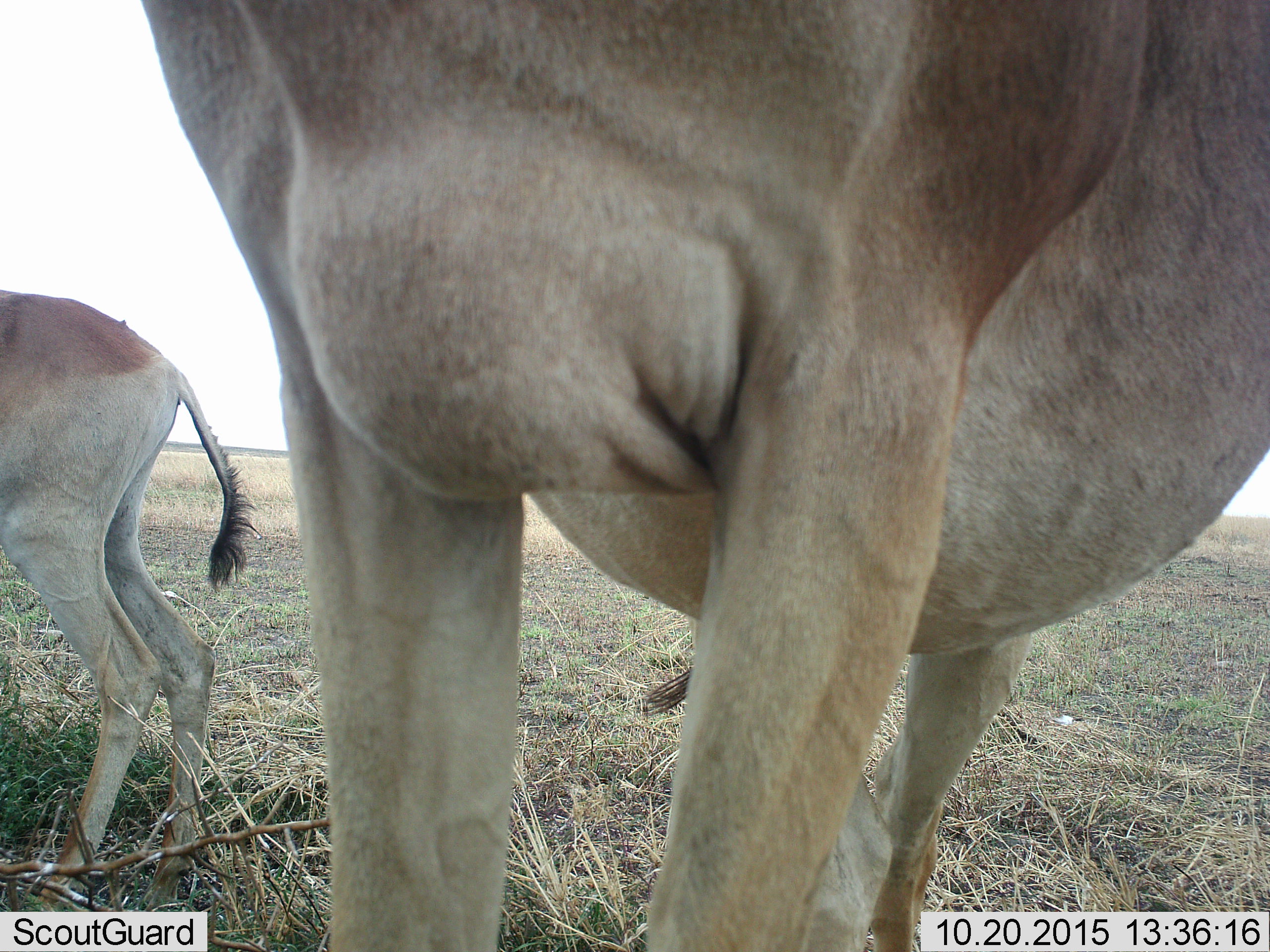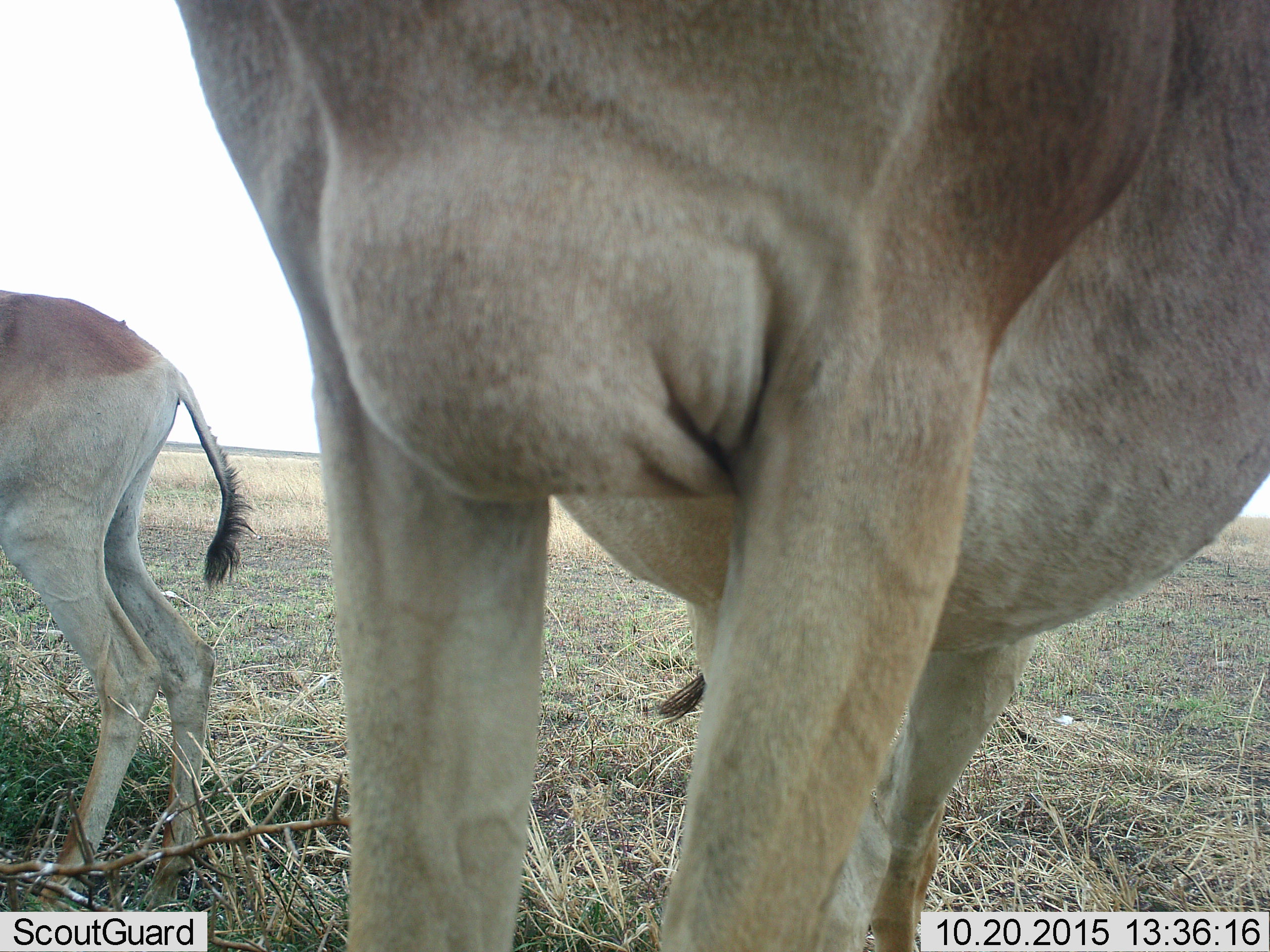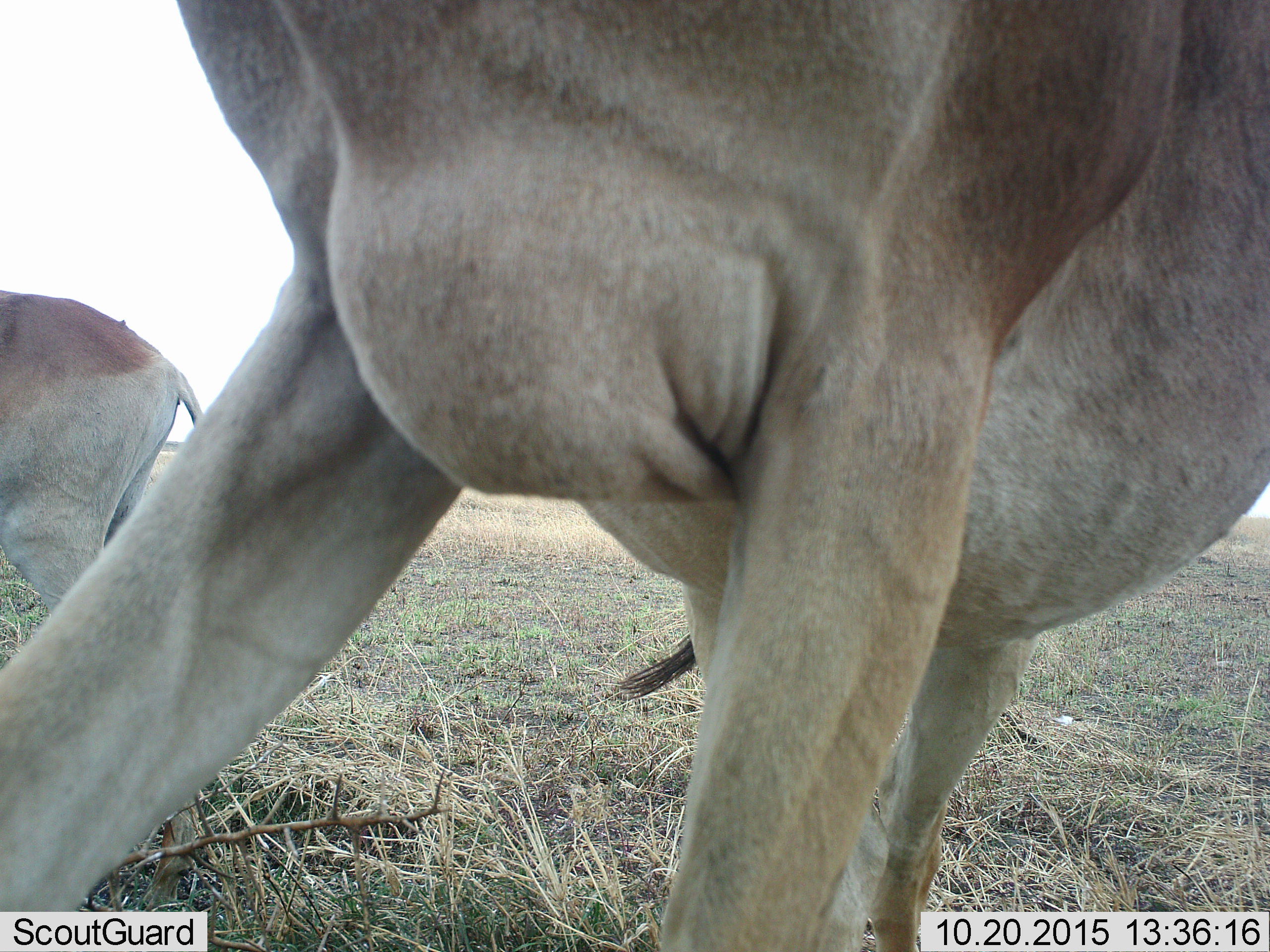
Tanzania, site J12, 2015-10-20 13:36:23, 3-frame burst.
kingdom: Animalia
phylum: Chordata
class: Mammalia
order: Artiodactyla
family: Bovidae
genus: Alcelaphus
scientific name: Alcelaphus buselaphus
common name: hartebeest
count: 2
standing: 100%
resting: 0%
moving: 0%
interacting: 0%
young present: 40%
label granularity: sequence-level